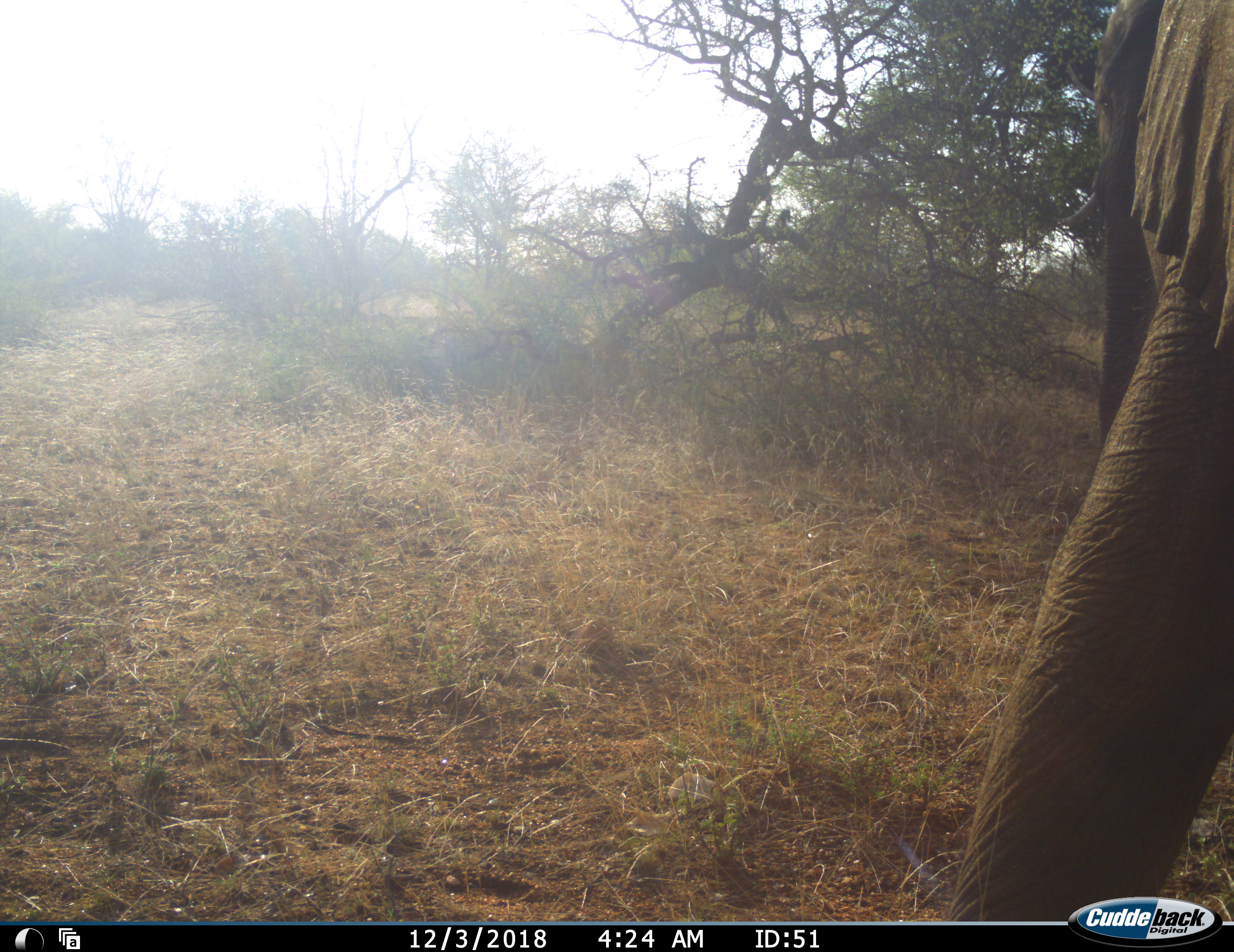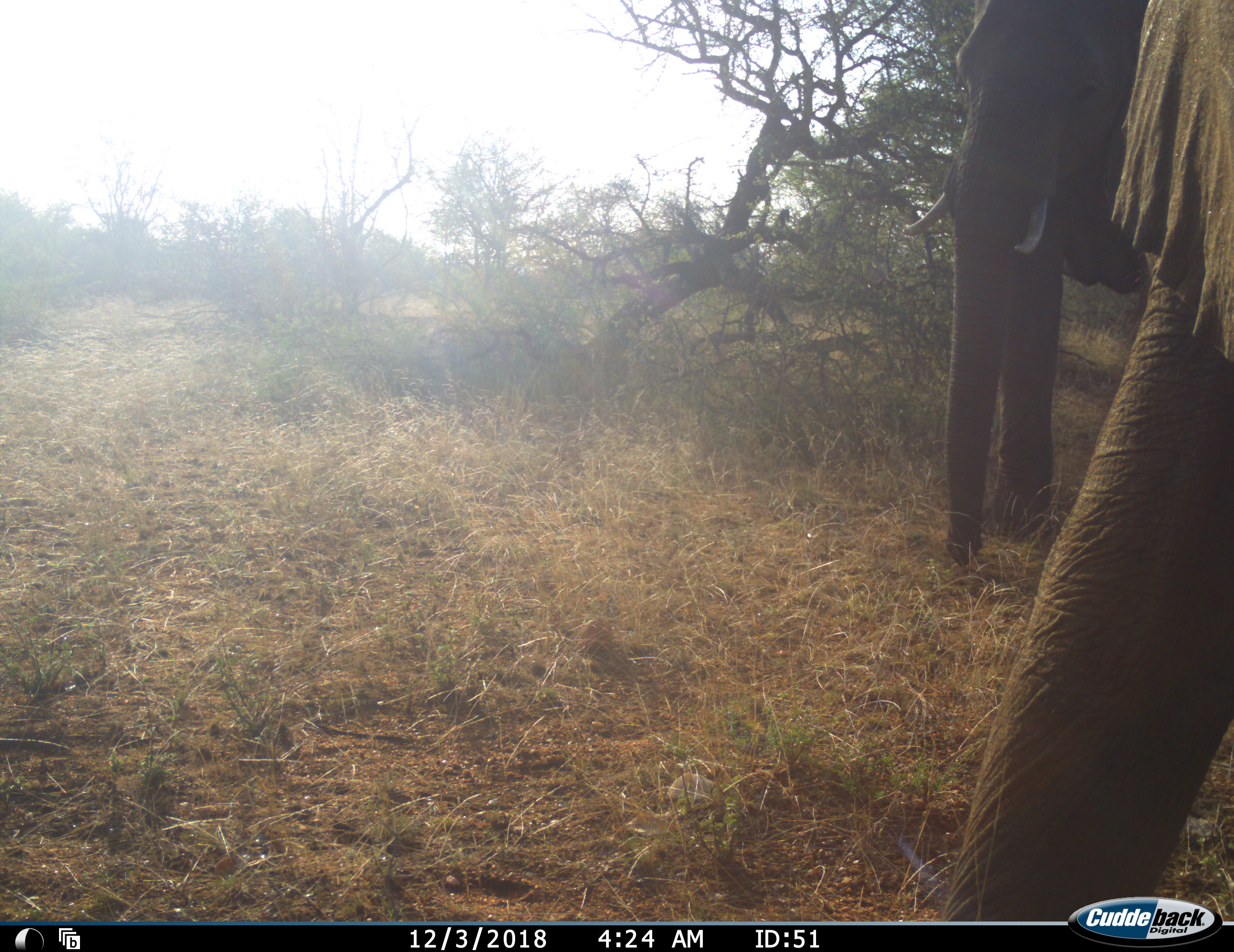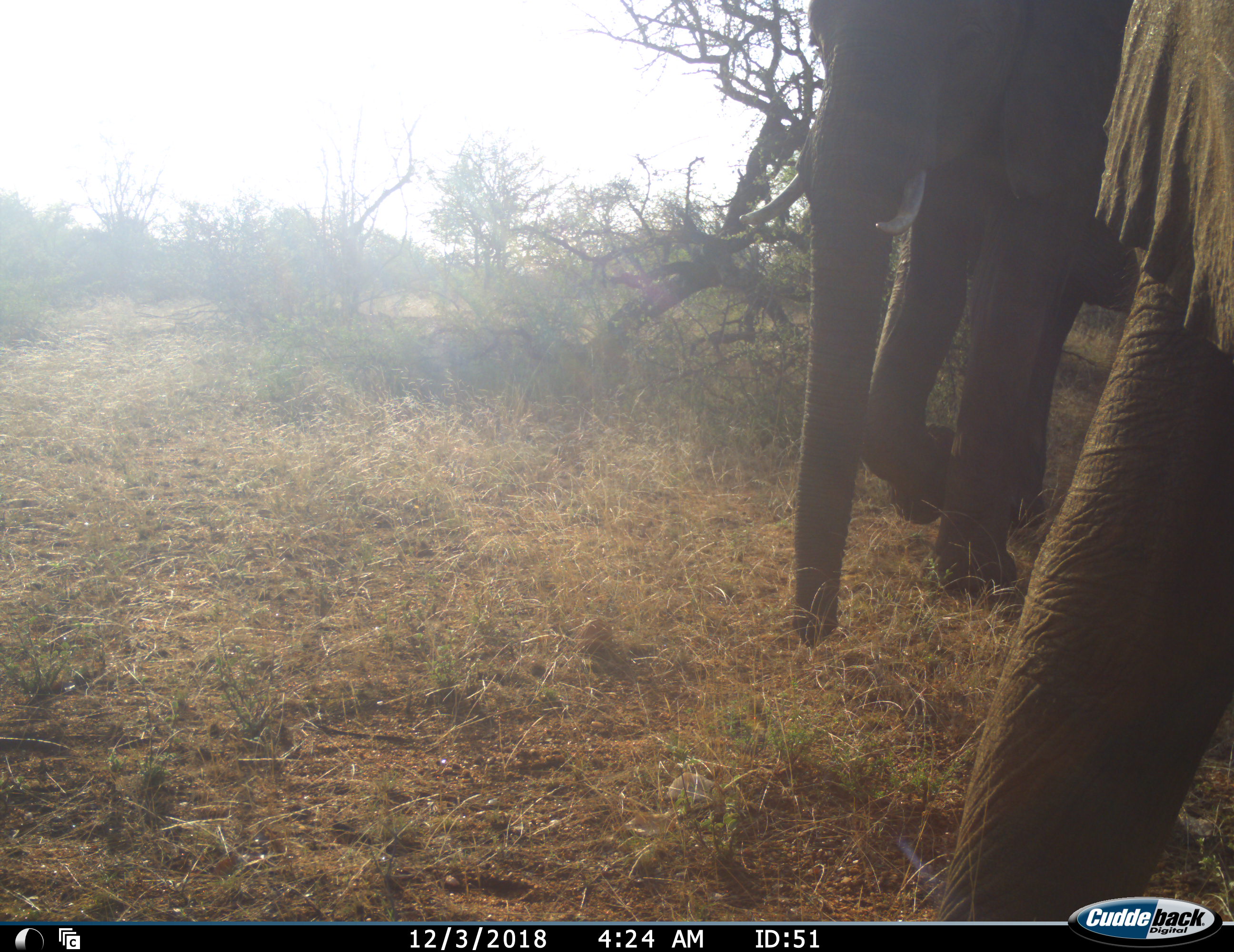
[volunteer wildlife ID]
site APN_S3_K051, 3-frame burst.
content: unidentified animal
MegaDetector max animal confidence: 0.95